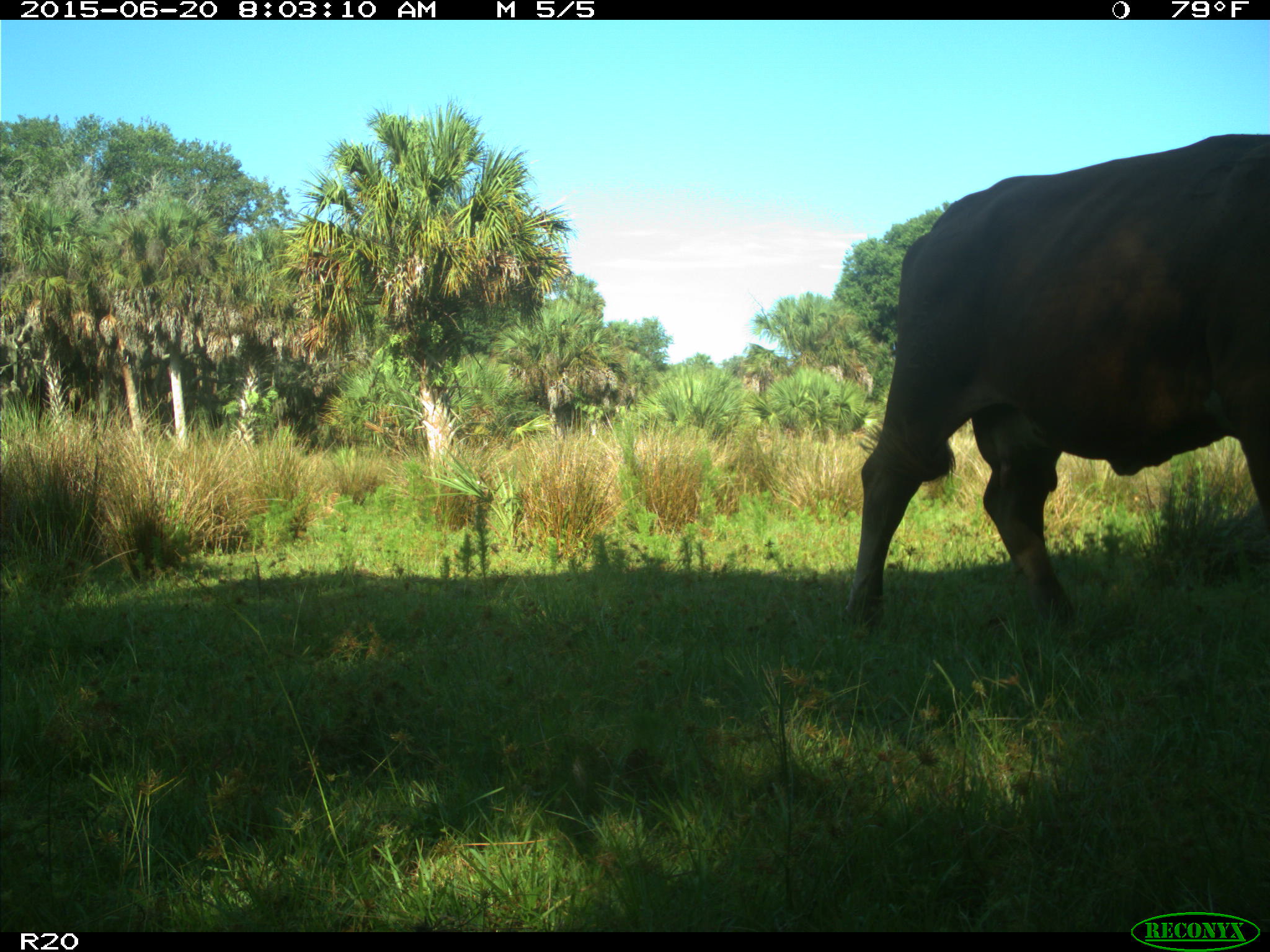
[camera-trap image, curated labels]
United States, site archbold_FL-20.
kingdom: Animalia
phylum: Chordata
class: Mammalia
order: Artiodactyla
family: Bovidae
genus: Bos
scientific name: Bos taurus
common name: domestic cow